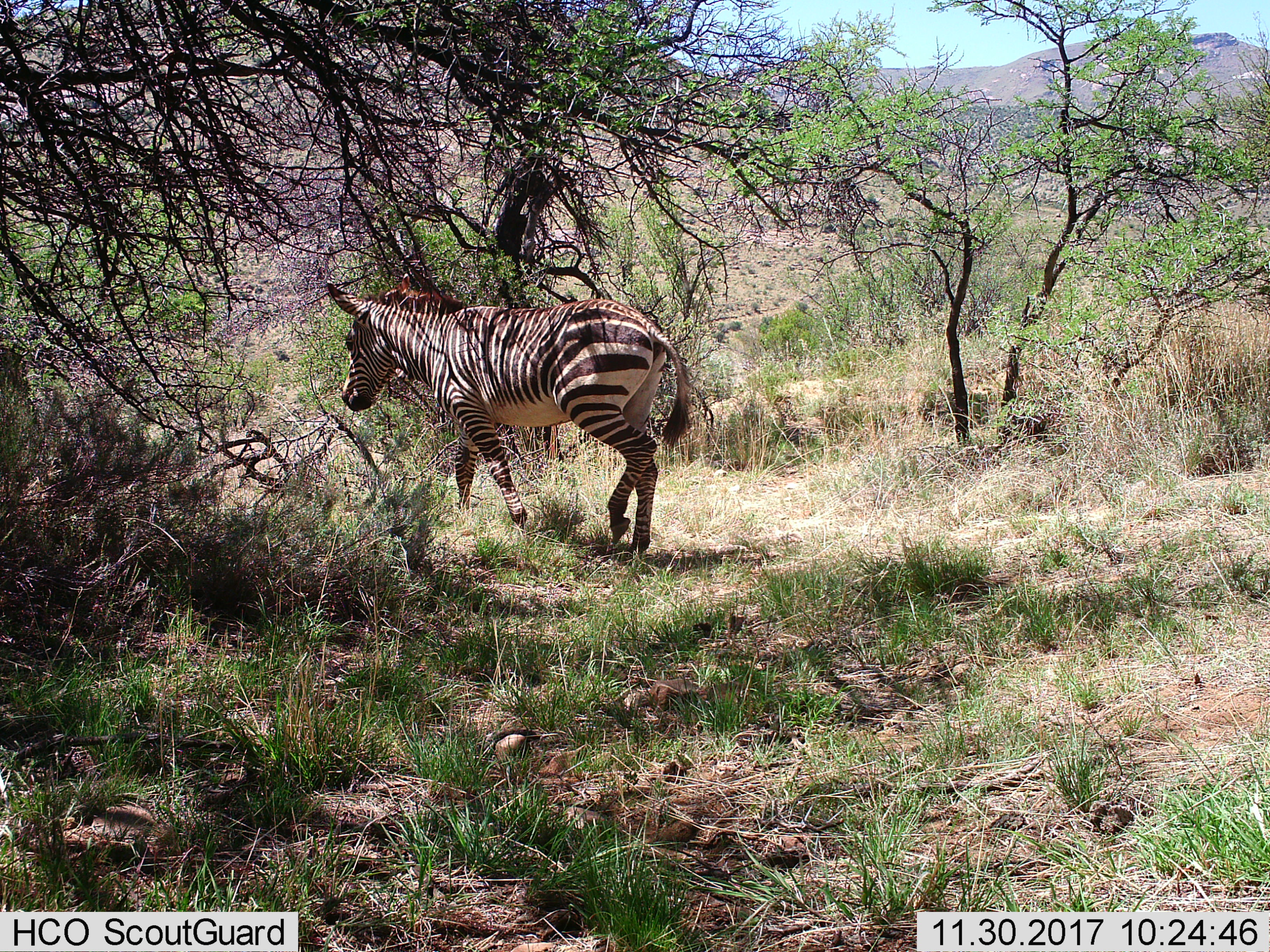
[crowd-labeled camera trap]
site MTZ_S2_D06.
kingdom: Animalia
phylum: Chordata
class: Mammalia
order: Perissodactyla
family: Equidae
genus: Equus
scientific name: Equus zebra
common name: mountain zebra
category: zebramountain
Zebramountain (mountain zebra) (Equus zebra), count 1. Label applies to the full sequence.